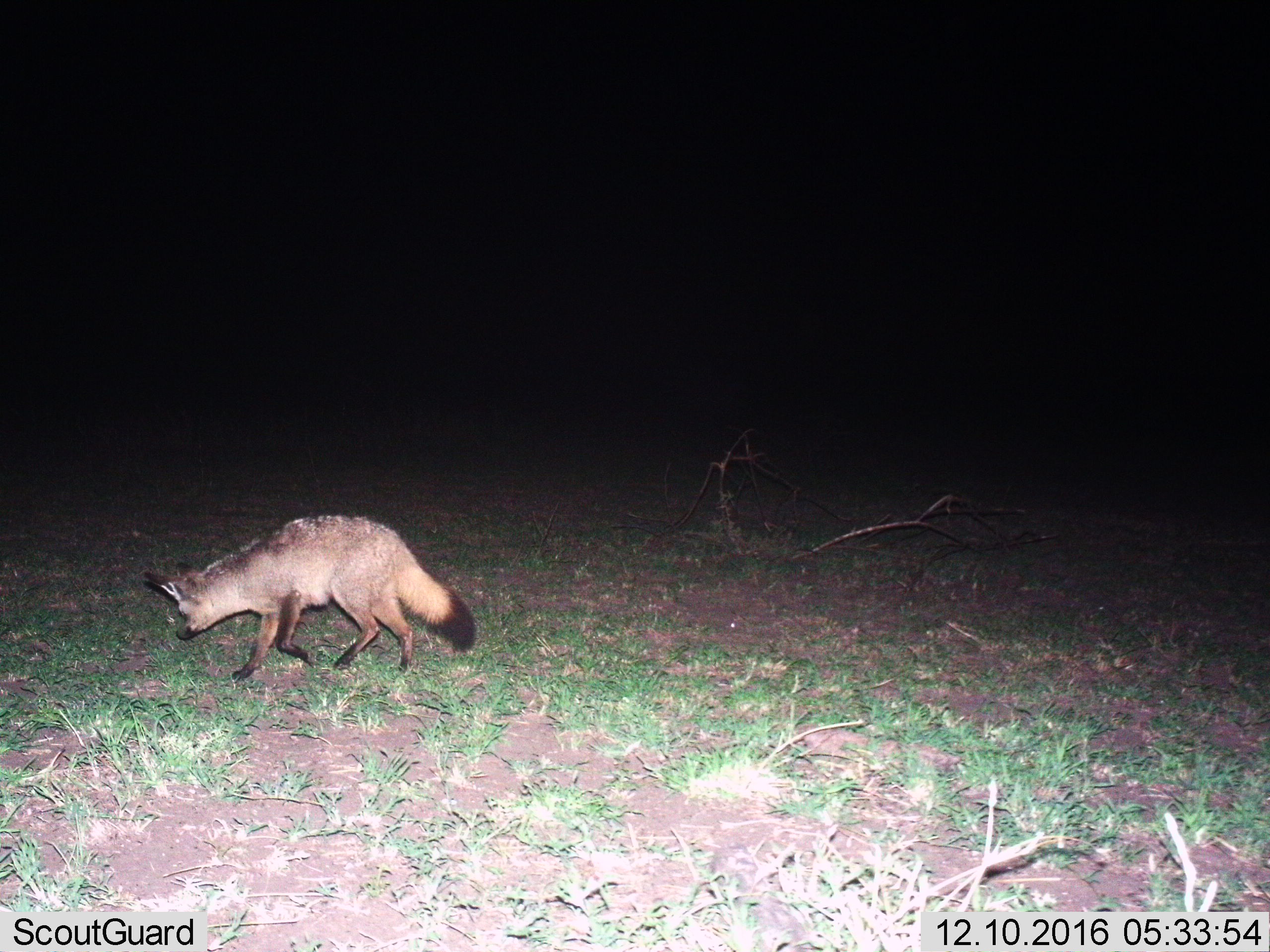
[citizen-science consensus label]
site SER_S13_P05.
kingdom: Animalia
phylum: Chordata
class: Mammalia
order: Carnivora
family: Canidae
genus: Otocyon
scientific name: Otocyon megalotis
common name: bat-eared fox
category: foxbateared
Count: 1.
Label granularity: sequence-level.